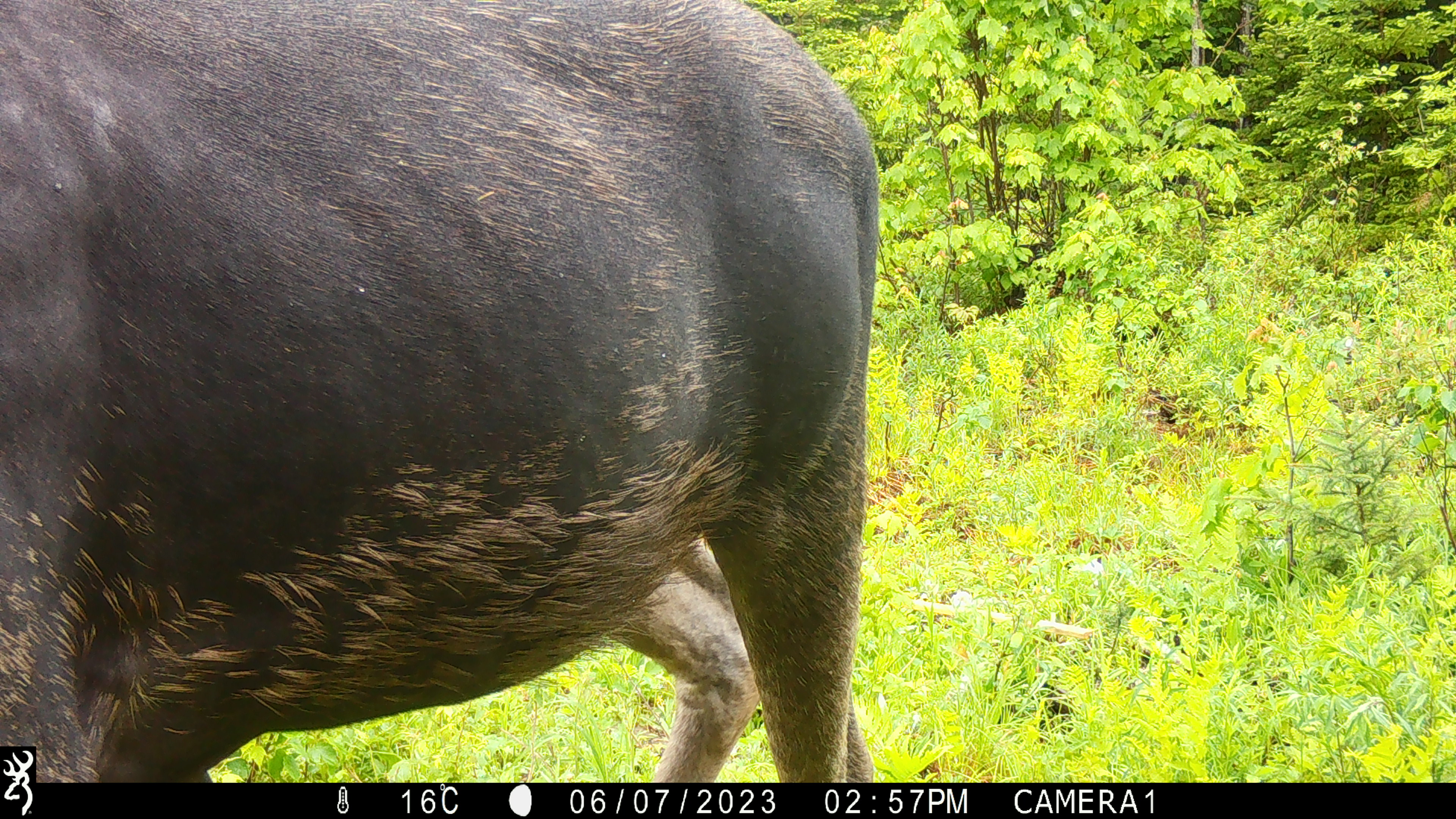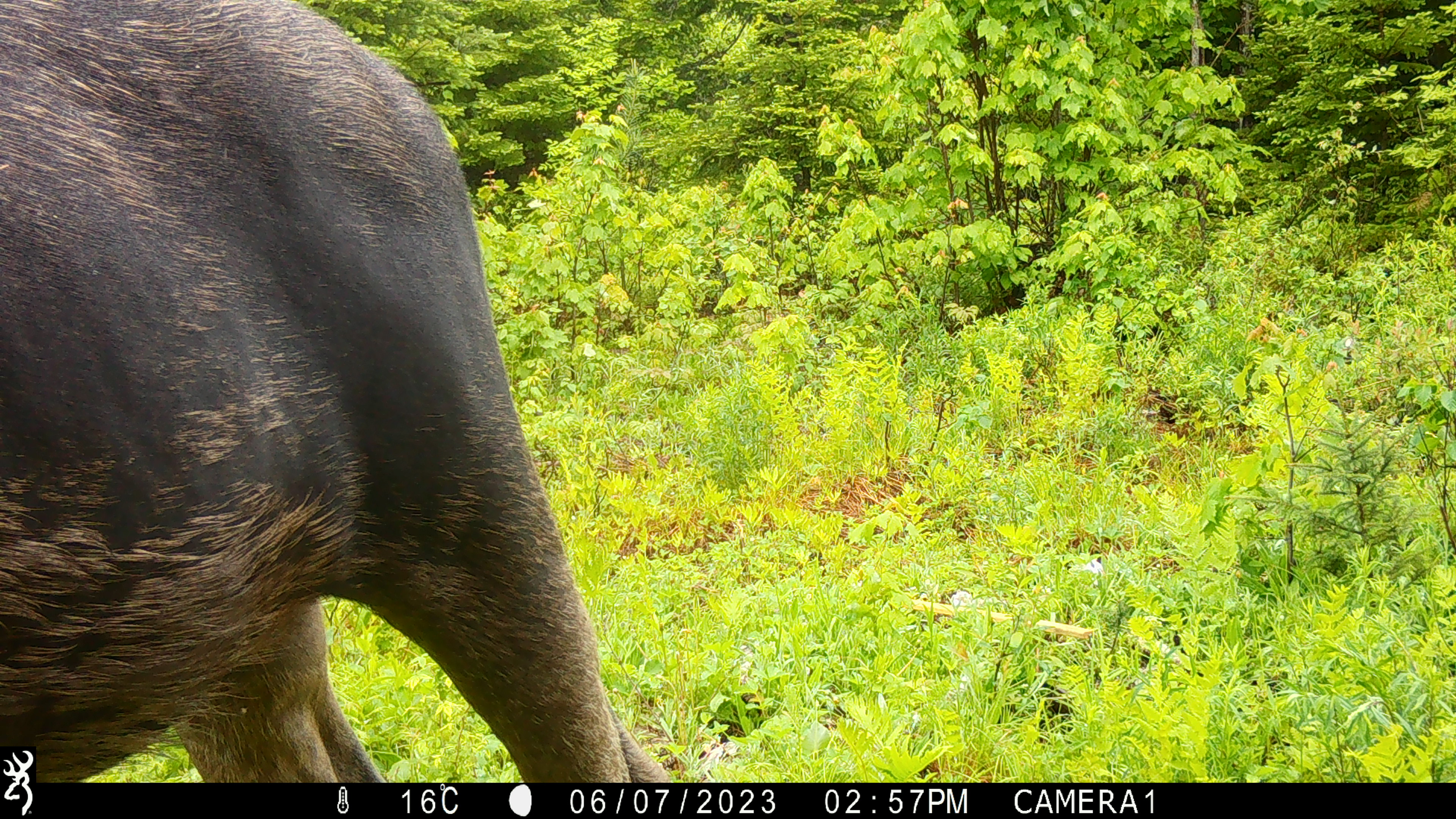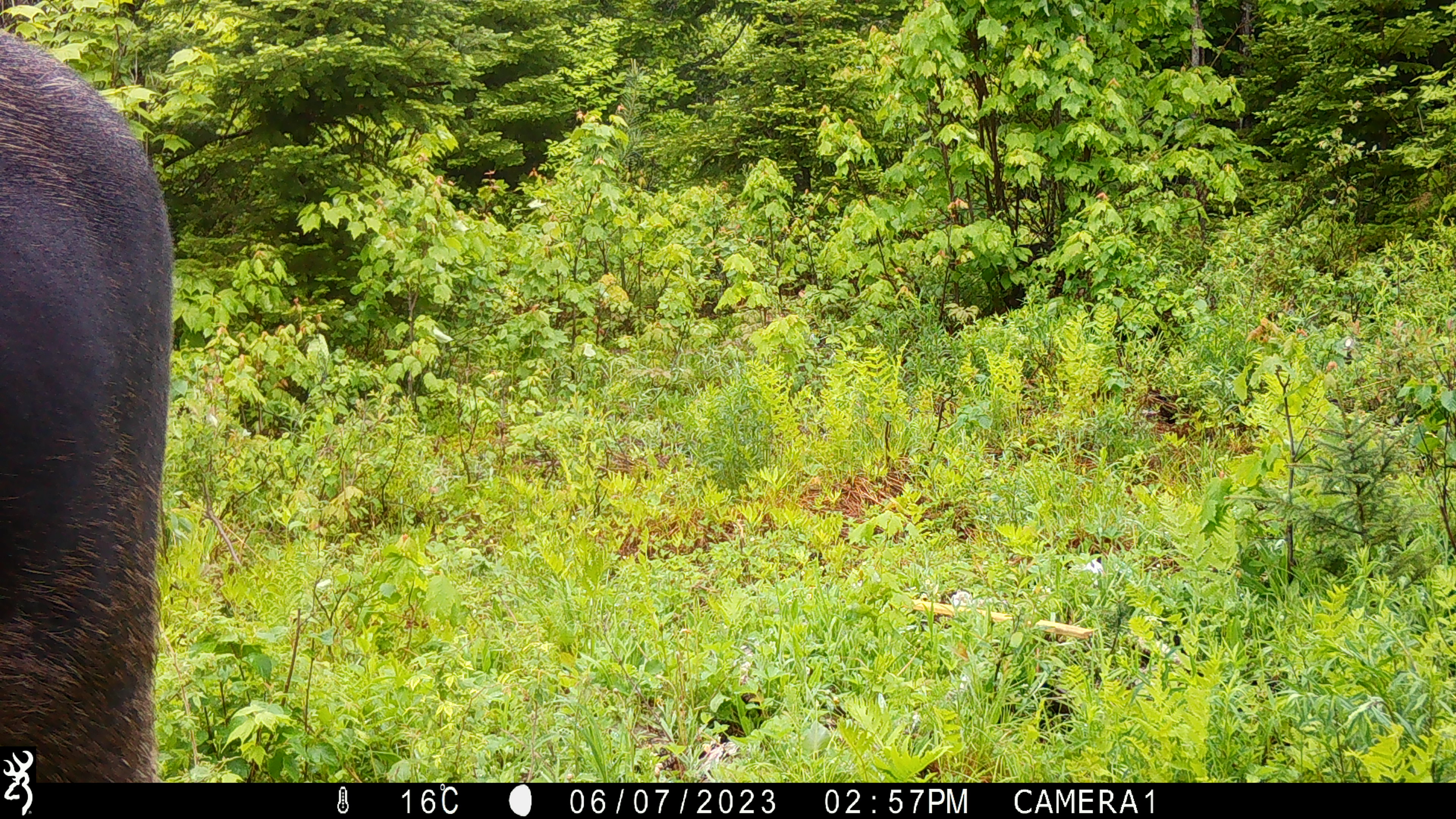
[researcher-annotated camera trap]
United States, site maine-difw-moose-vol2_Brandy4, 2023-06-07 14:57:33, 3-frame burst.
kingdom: Animalia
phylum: Chordata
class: Mammalia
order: Artiodactyla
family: Cervidae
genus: Alces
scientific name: Alces alces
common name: moose